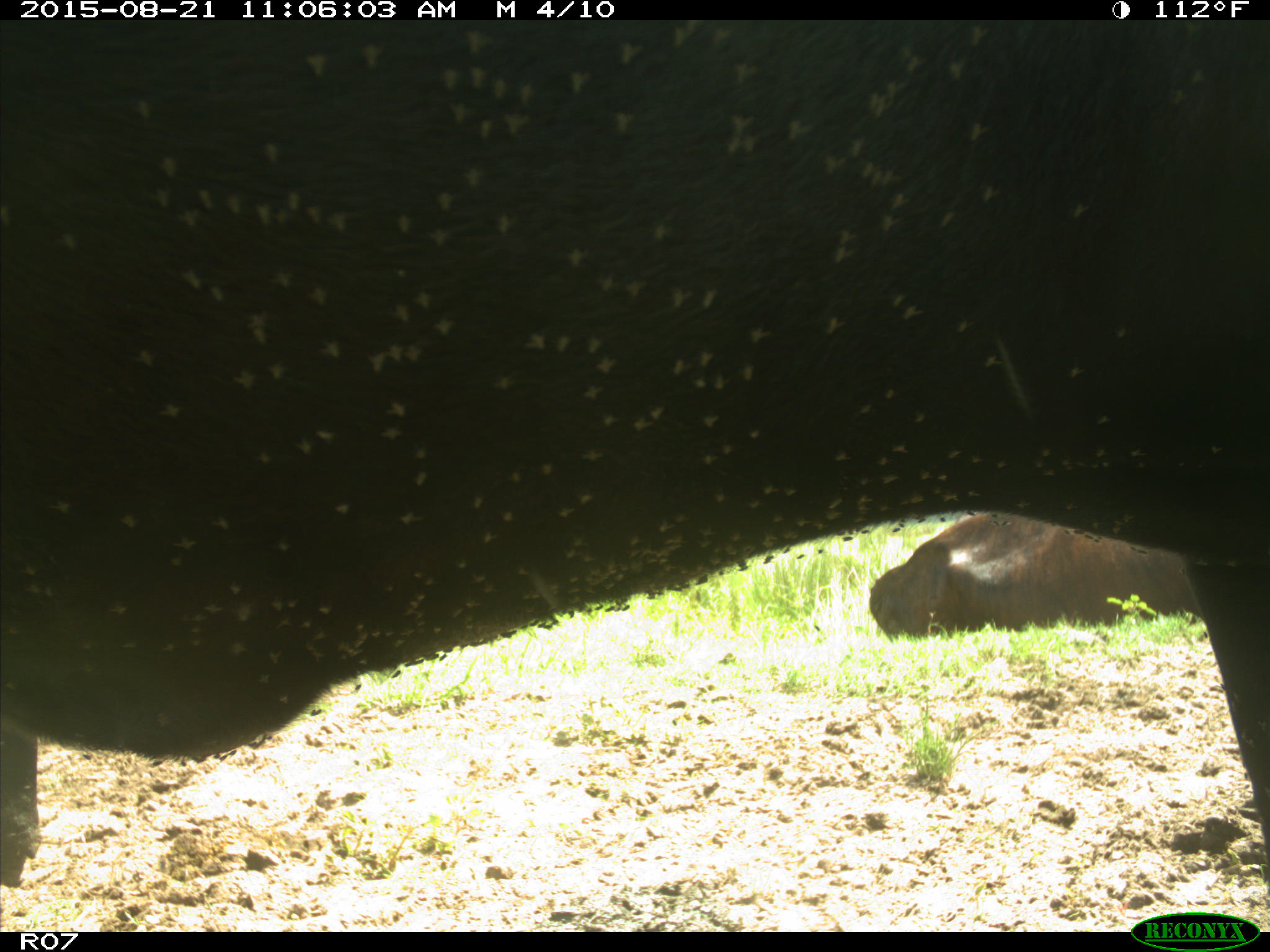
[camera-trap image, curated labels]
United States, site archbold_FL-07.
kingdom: Animalia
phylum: Chordata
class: Mammalia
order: Artiodactyla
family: Bovidae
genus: Bos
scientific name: Bos taurus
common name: domestic cow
Bos taurus (domestic cow).